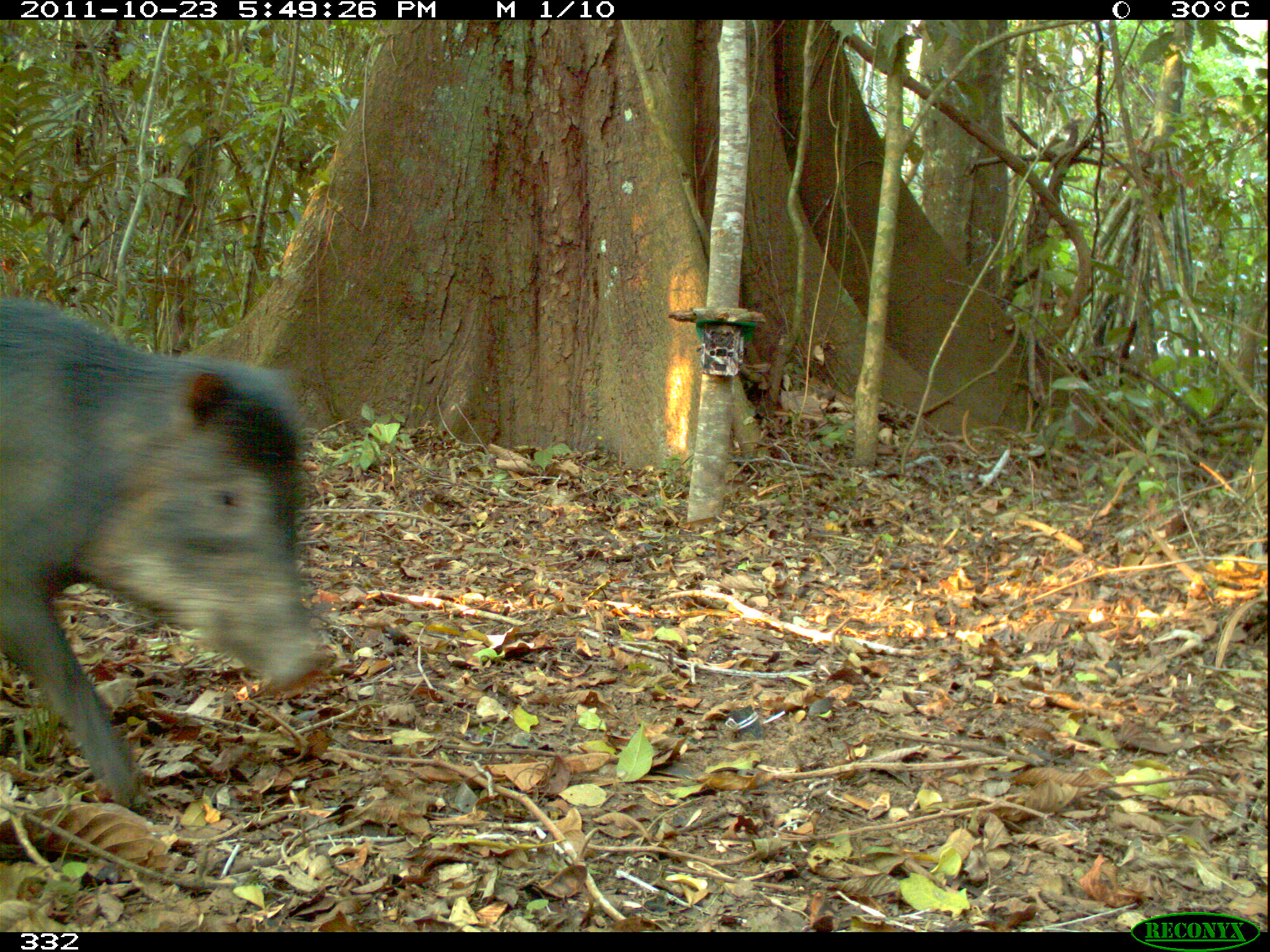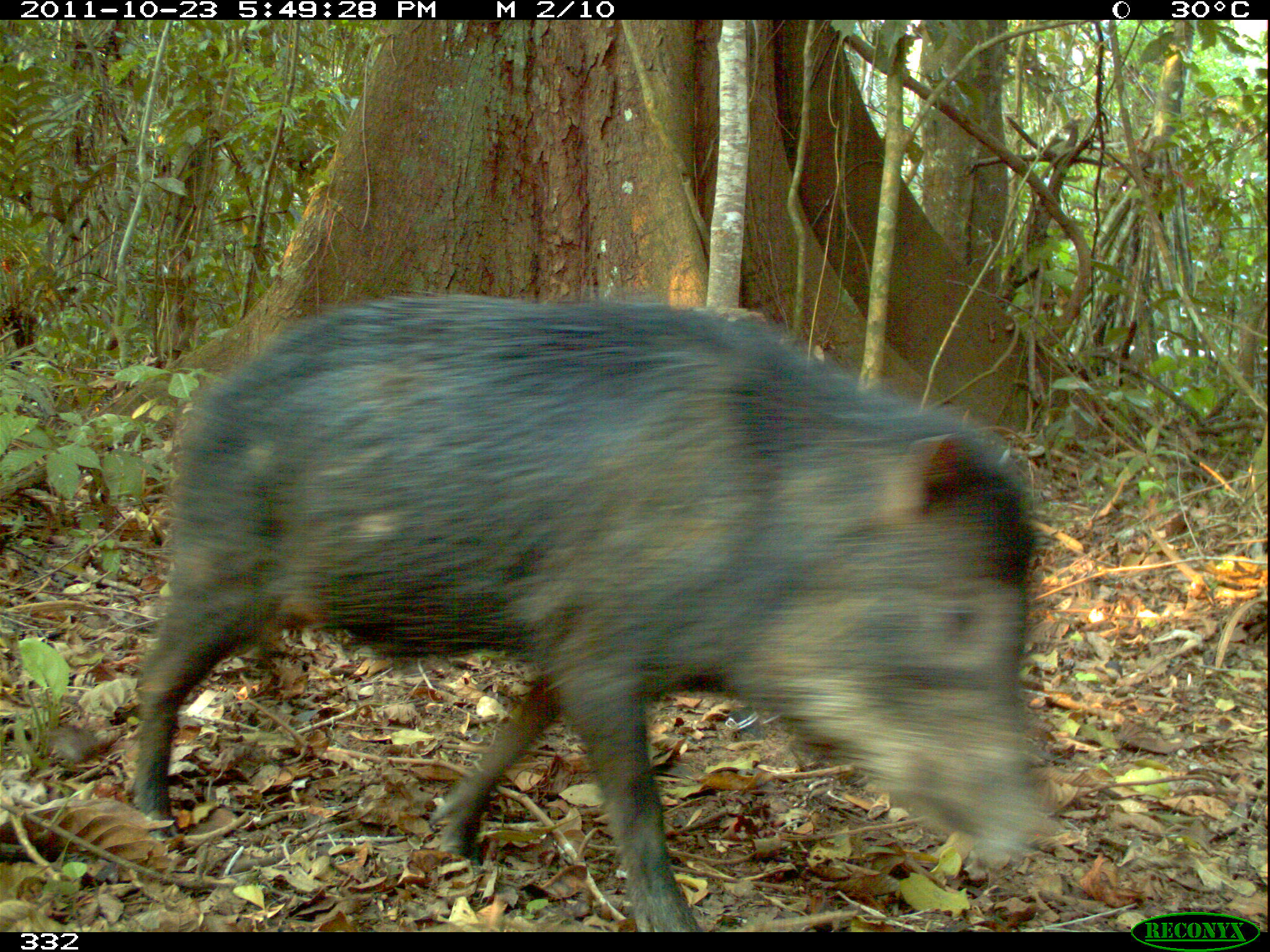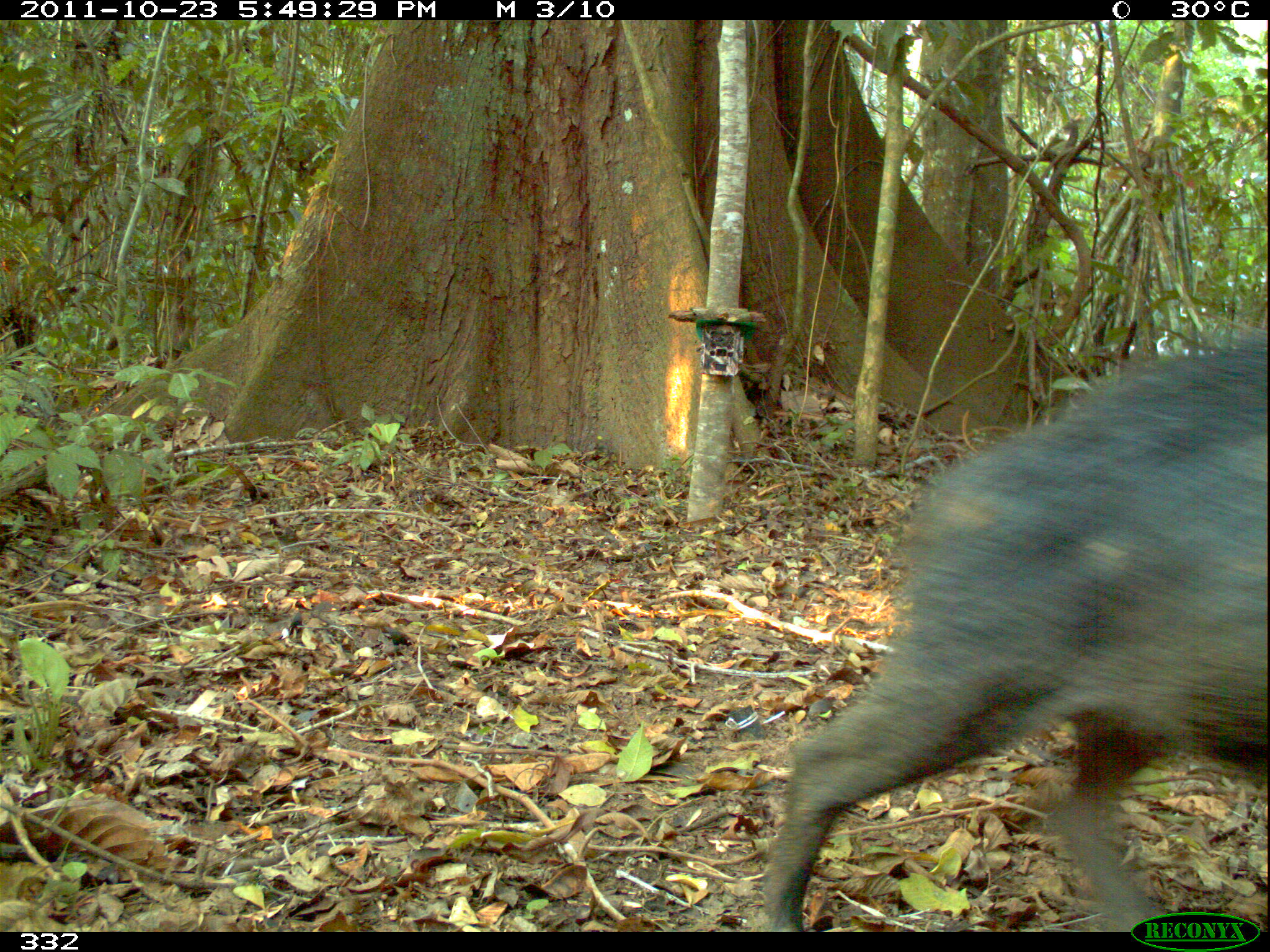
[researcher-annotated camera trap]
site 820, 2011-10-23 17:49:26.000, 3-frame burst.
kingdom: Animalia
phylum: Chordata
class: Mammalia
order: Artiodactyla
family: Tayassuidae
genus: Tayassu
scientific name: Tayassu pecari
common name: white-lipped peccary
Tayassu pecari (white-lipped peccary).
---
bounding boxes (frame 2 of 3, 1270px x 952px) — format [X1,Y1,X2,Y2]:
tayassu pecari: [127,288,1050,932]